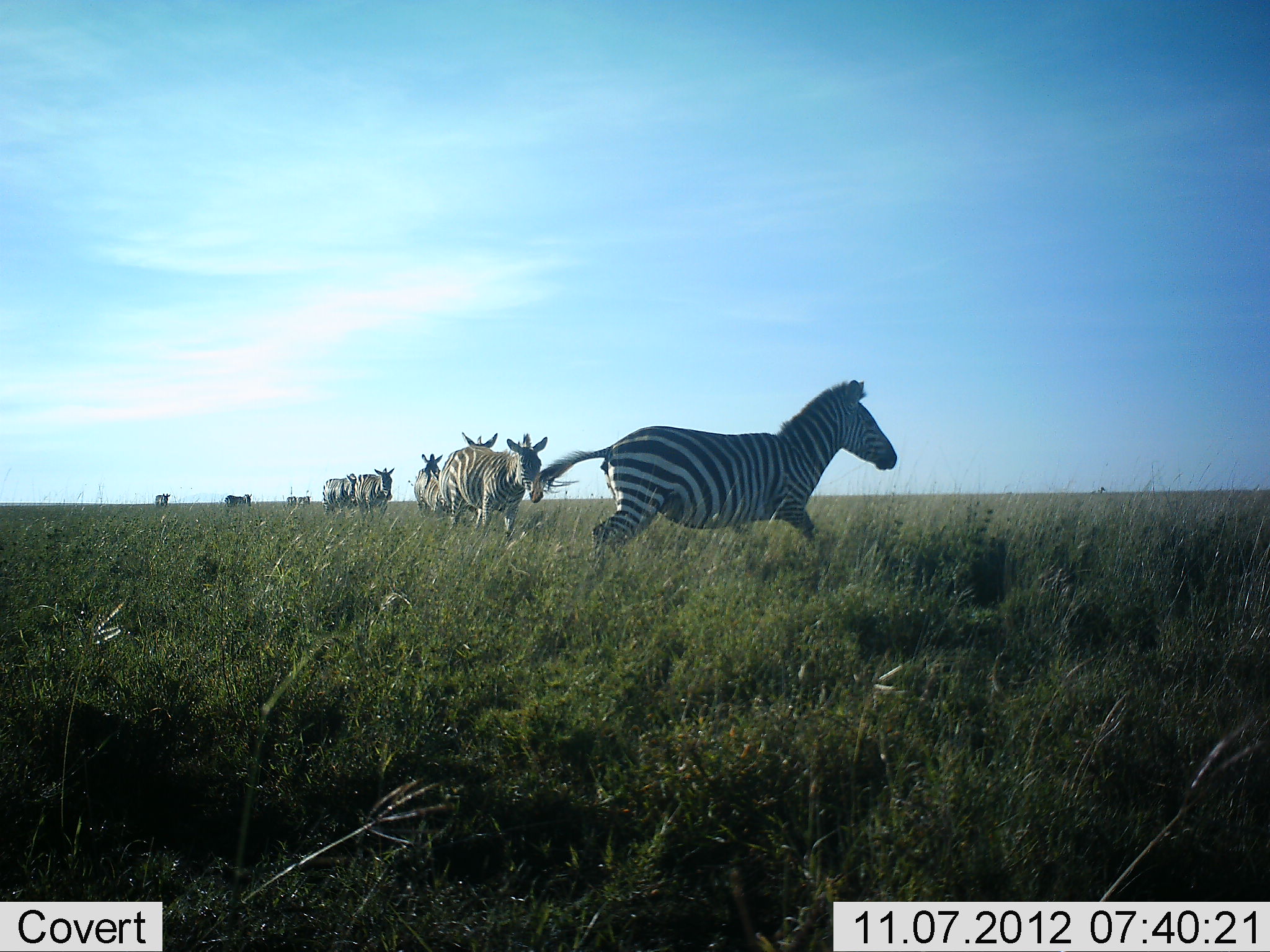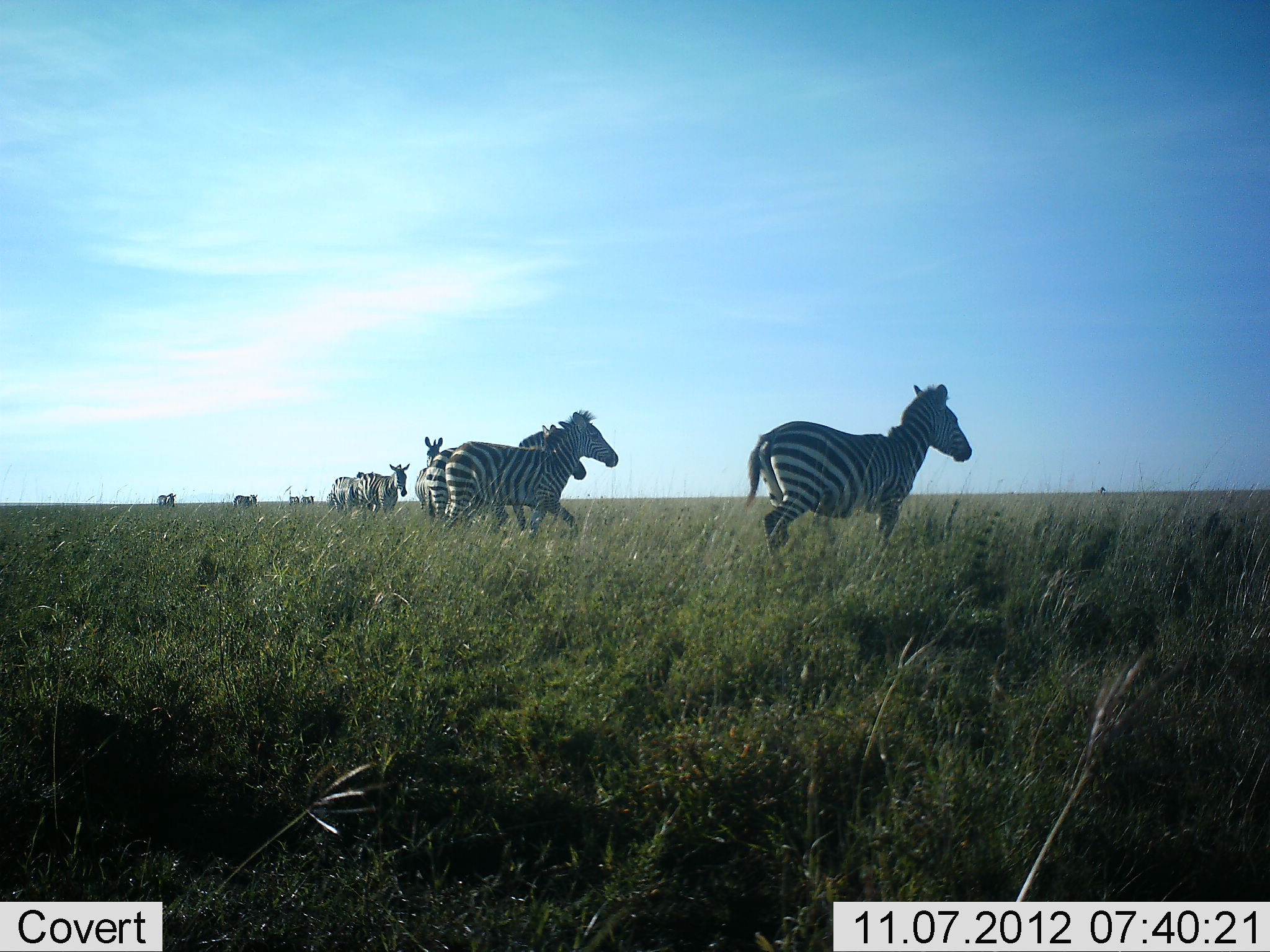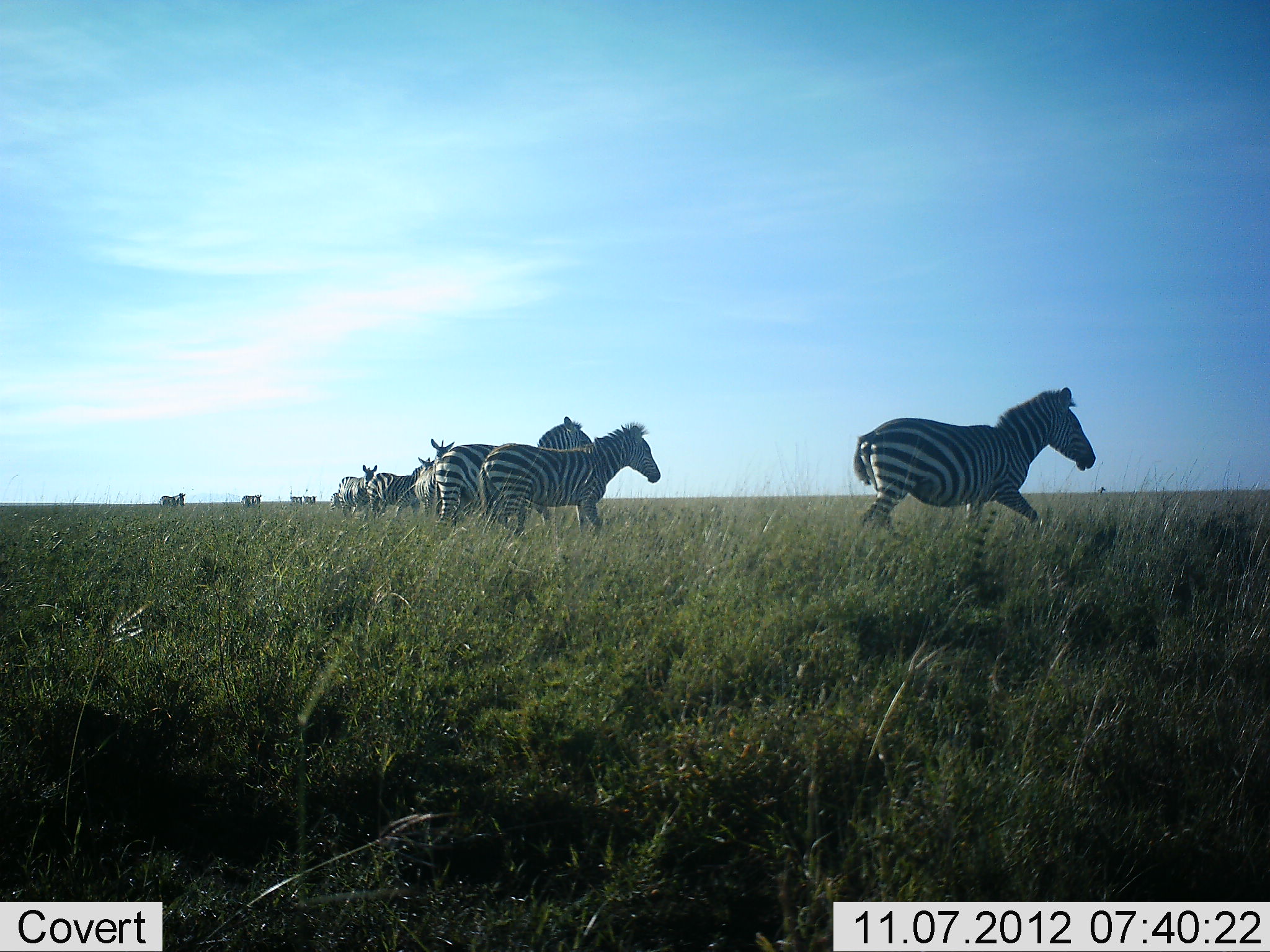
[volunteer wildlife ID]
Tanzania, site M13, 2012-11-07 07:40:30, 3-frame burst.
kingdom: Animalia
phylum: Chordata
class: Mammalia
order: Perissodactyla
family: Equidae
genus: Equus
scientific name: Equus quagga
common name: plains zebra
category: zebra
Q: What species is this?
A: Zebra (plains zebra) (Equus quagga).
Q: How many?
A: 11-50.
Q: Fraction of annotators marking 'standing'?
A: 20%.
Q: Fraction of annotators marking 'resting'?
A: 0%.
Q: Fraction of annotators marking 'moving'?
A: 90%.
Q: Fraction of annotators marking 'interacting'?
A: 0%.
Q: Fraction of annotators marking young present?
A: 0%.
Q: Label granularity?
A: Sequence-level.